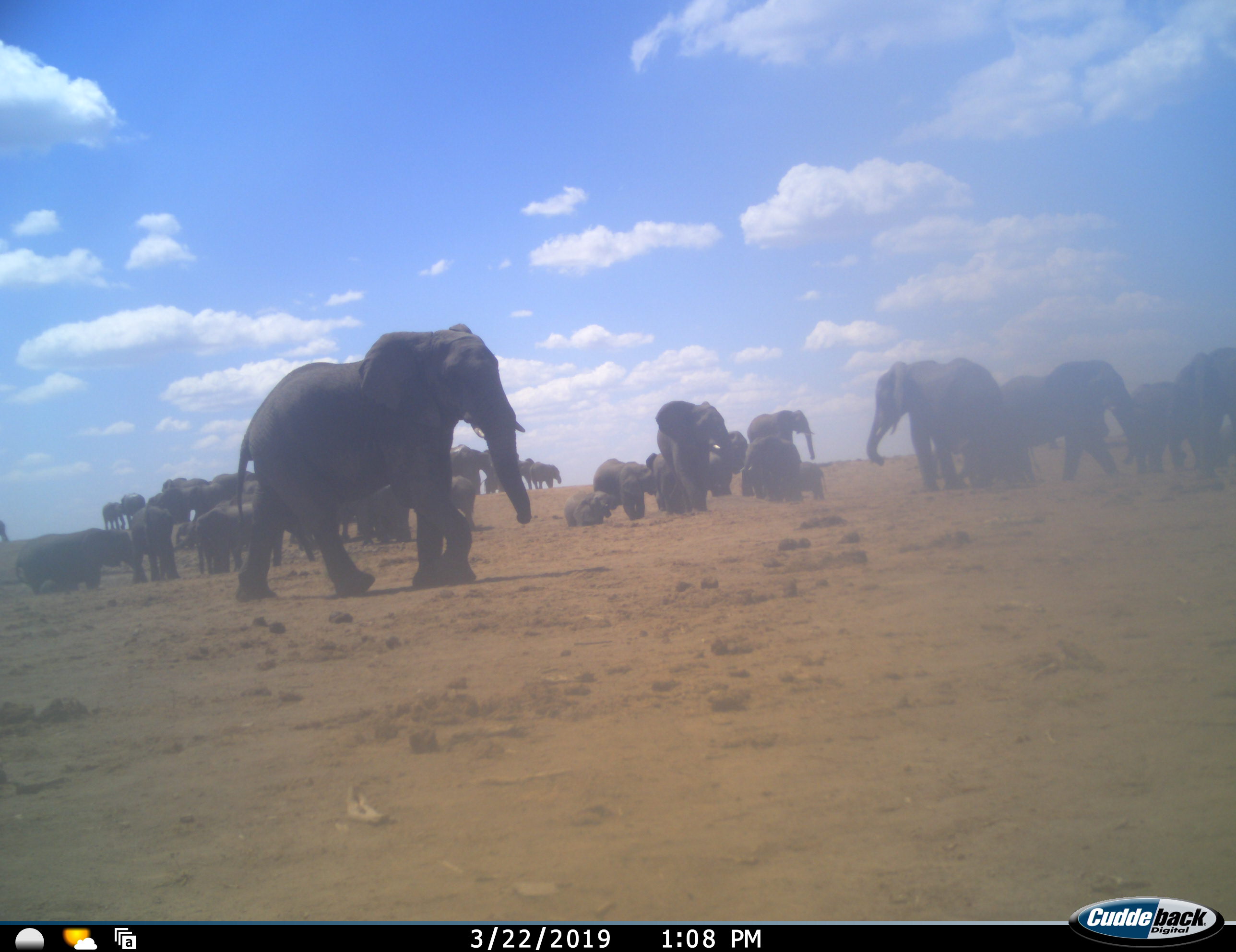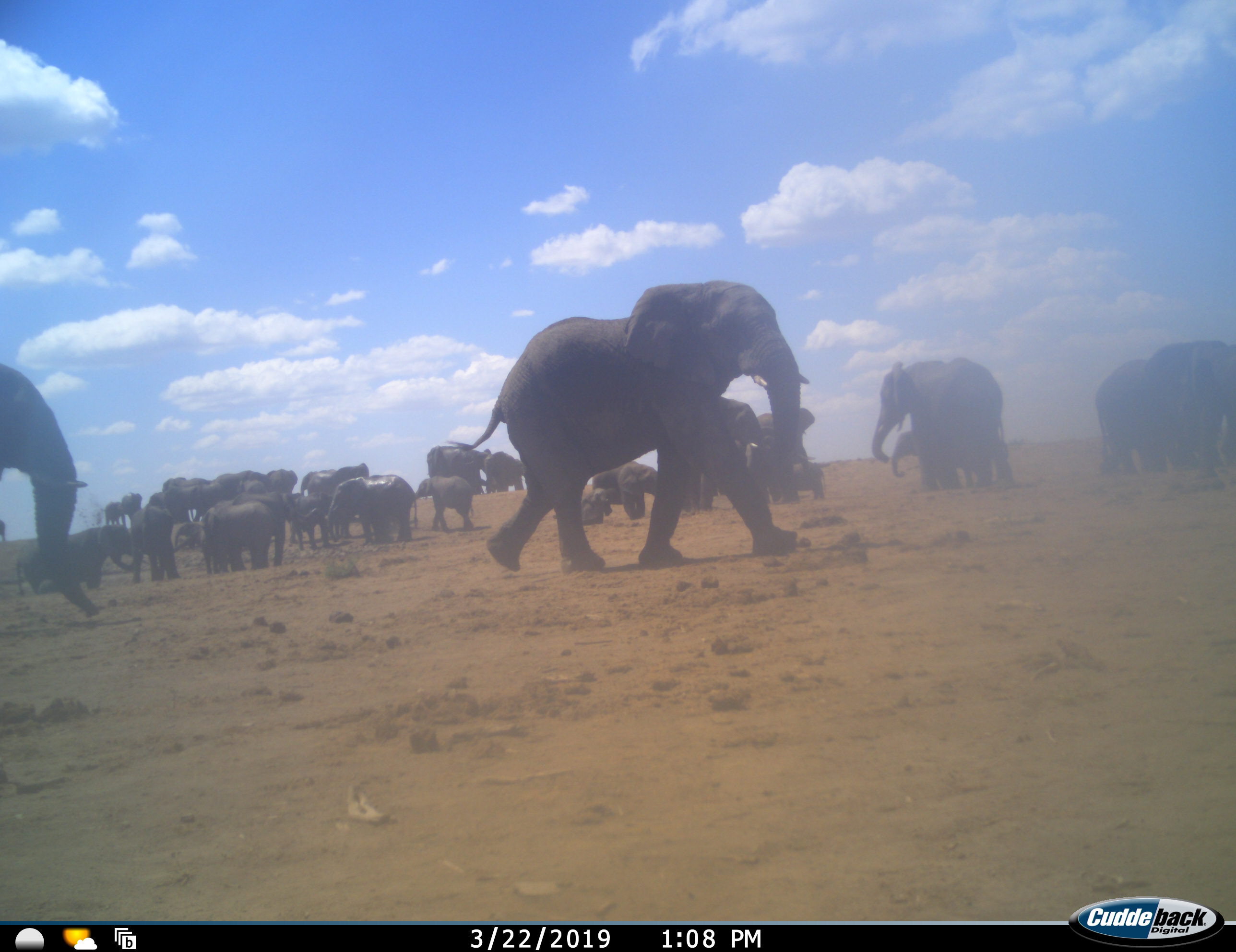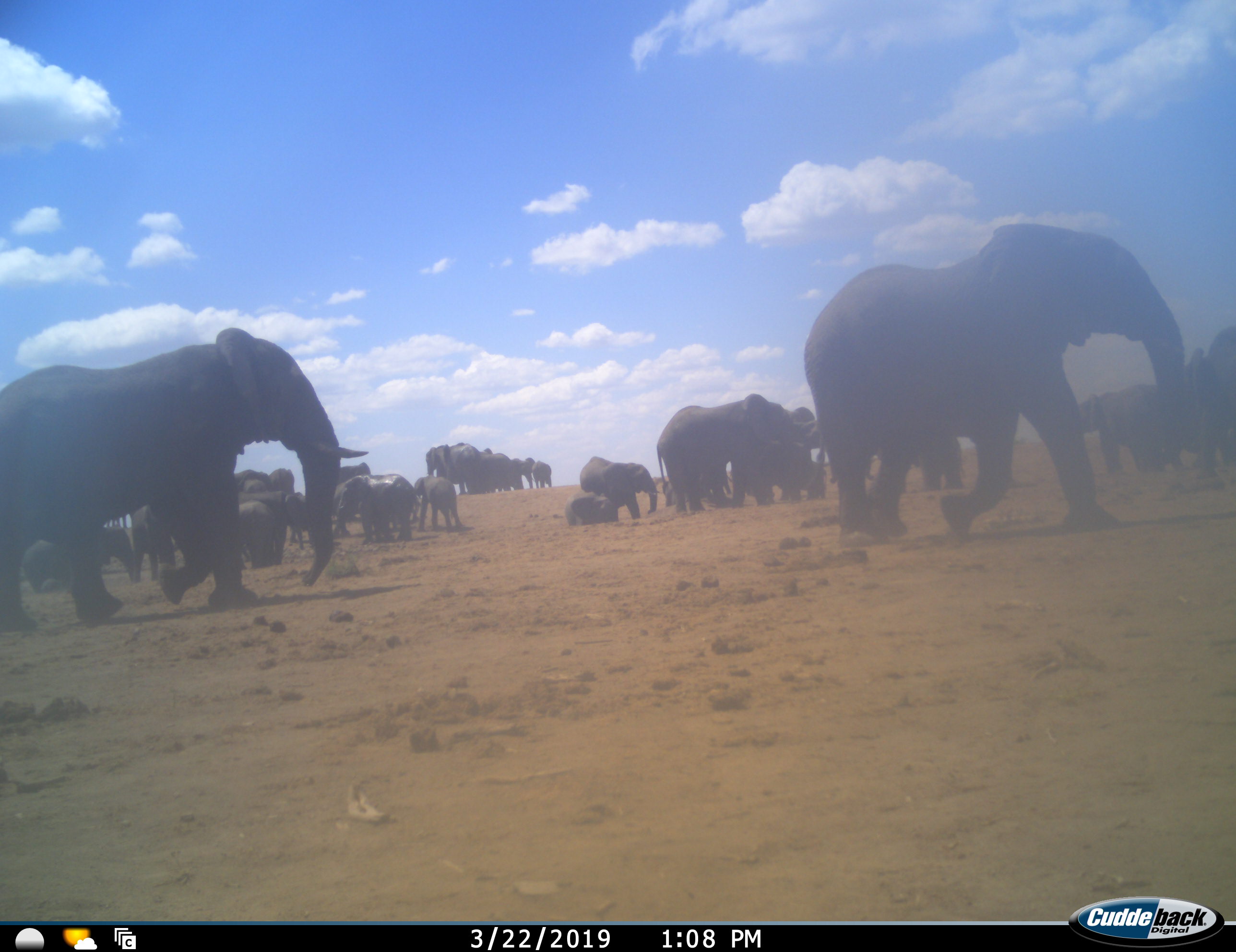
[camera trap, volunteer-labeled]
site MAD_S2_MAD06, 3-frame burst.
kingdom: Animalia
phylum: Chordata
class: Mammalia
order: Proboscidea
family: Elephantidae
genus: Loxodonta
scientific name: Loxodonta africana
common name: african bush elephant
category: elephant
Elephant (african bush elephant) (Loxodonta africana), count 11-50. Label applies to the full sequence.